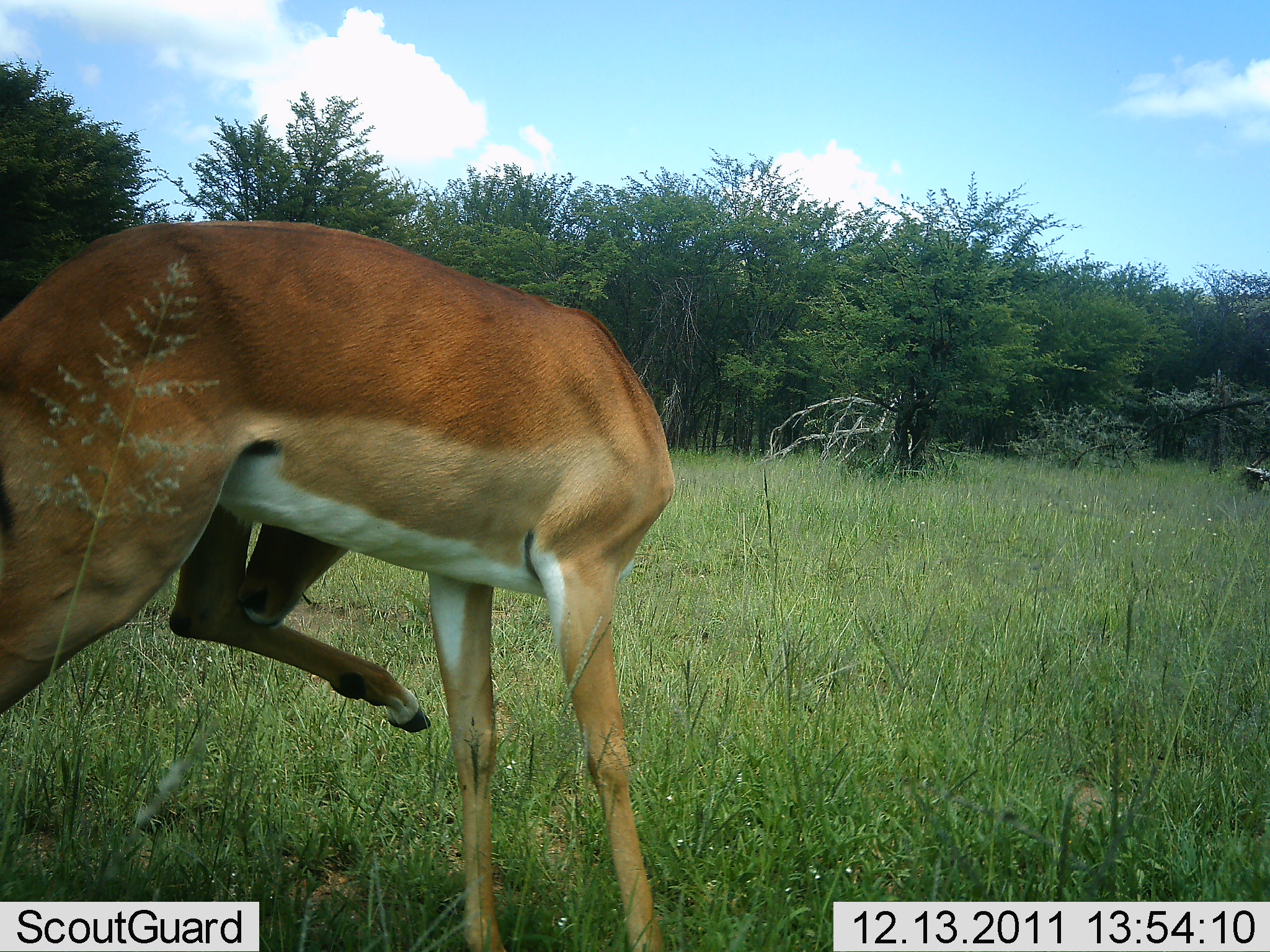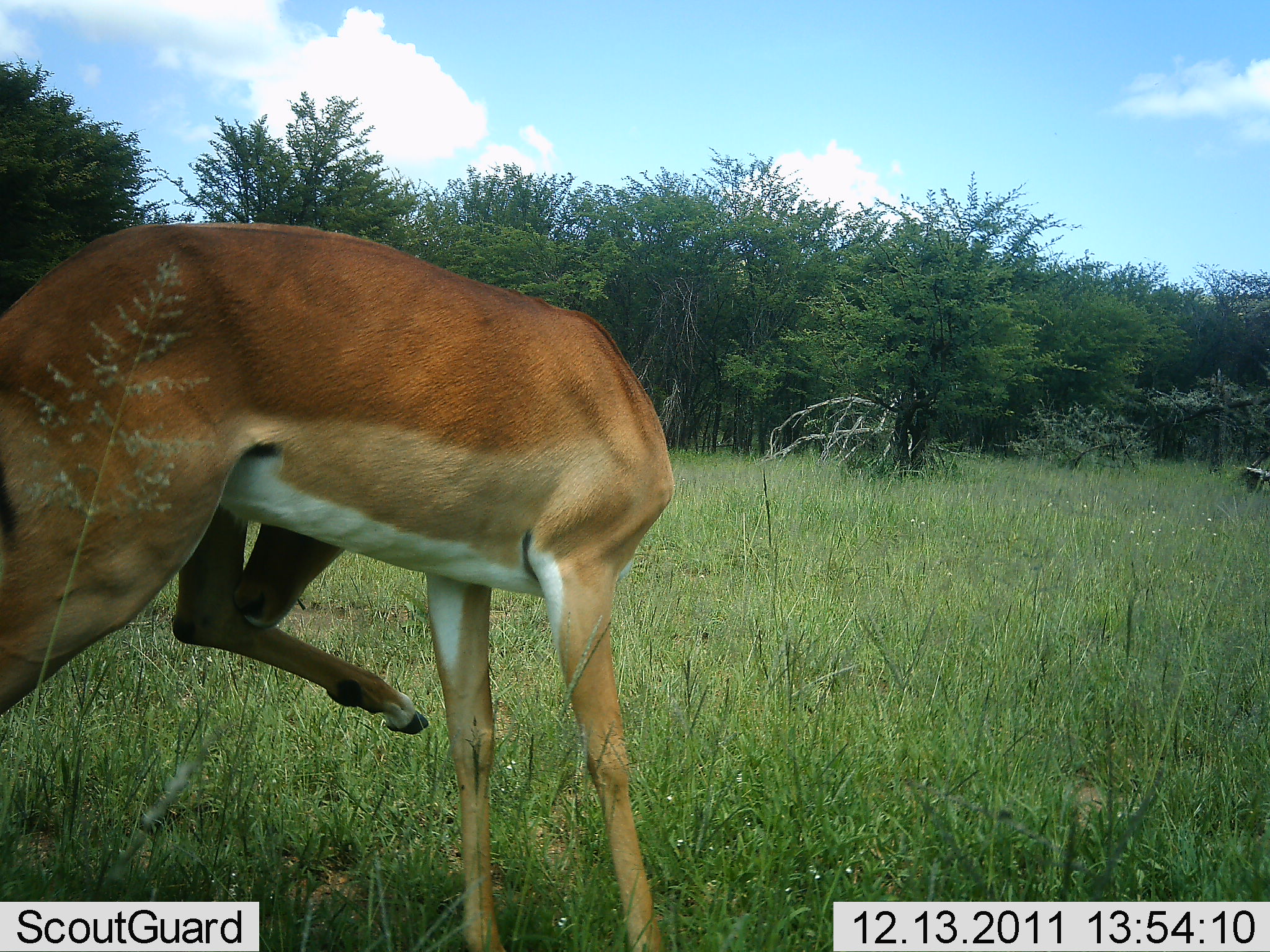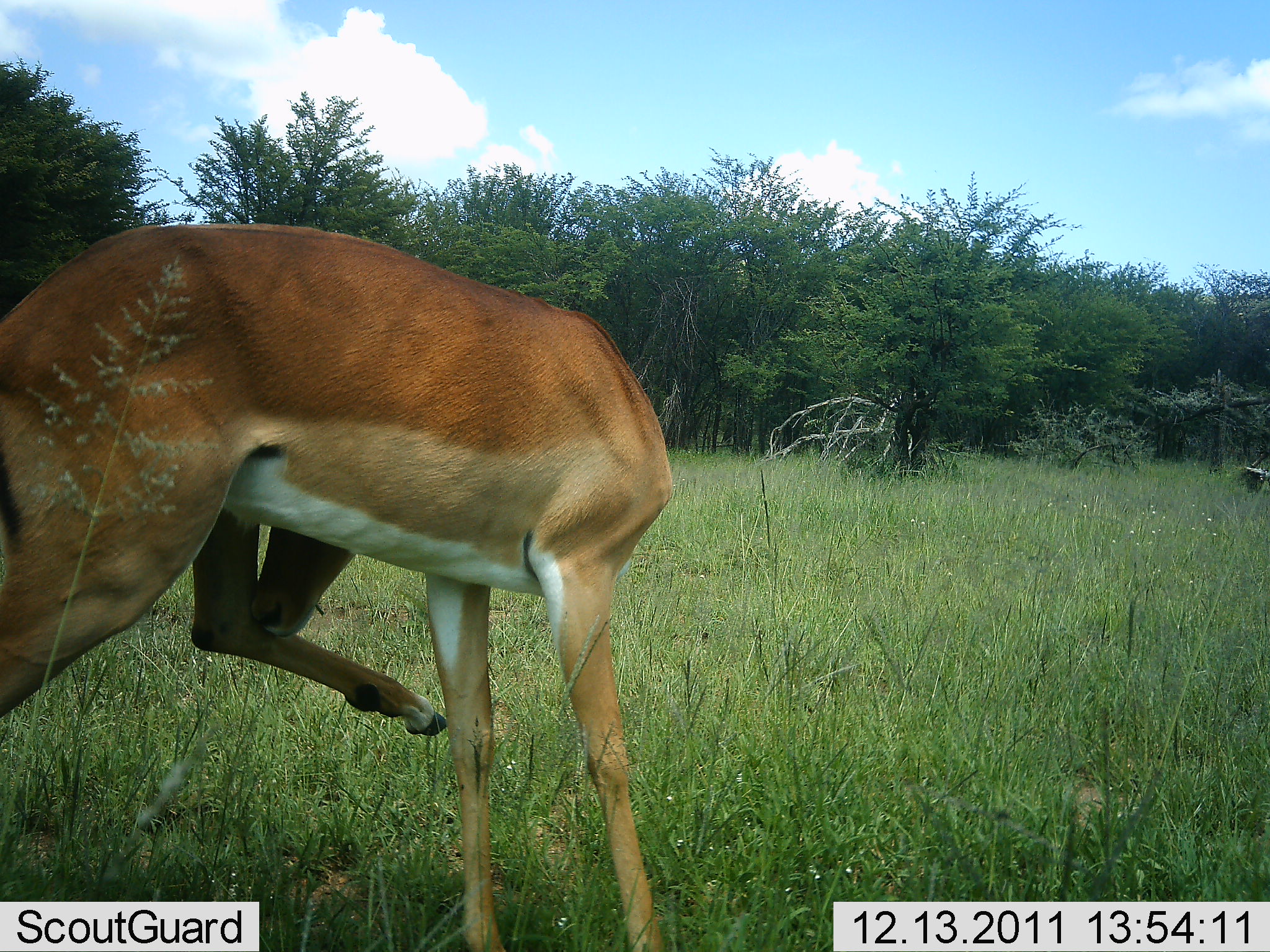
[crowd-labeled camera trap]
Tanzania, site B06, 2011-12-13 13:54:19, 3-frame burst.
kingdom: Animalia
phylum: Chordata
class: Mammalia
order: Artiodactyla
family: Bovidae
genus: Nanger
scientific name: Nanger granti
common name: grant's gazelle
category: gazellegrants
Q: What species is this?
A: Gazellegrants (grant's gazelle) (Nanger granti).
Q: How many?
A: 1.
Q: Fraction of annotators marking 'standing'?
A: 73%.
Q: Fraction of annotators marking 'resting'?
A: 0%.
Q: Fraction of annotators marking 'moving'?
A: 9%.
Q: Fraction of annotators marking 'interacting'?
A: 36%.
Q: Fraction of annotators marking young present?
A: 0%.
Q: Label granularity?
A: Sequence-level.